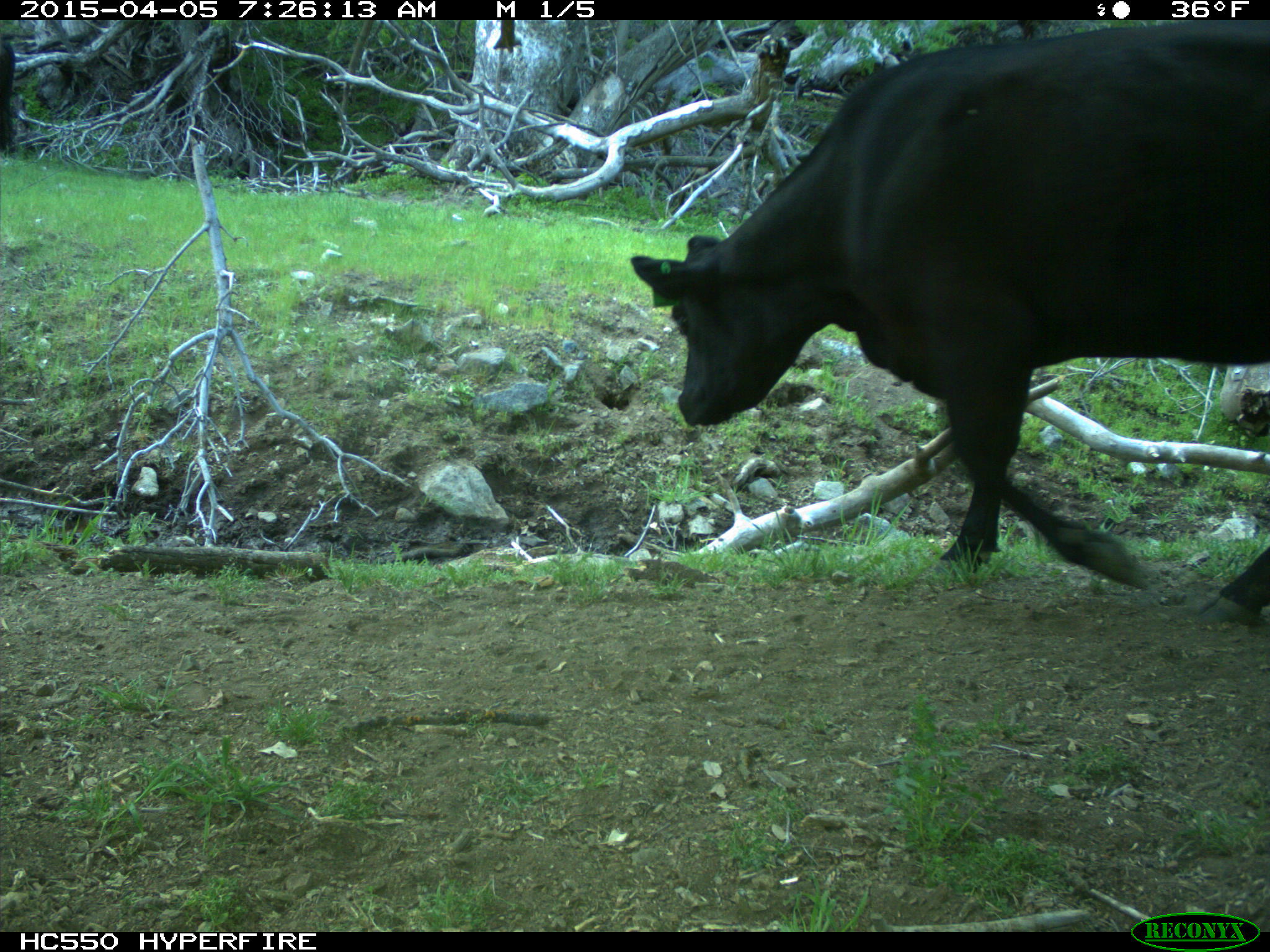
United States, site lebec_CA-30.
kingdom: Animalia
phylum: Chordata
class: Mammalia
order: Artiodactyla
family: Bovidae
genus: Bos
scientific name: Bos taurus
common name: domestic cow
Bos taurus (domestic cow).